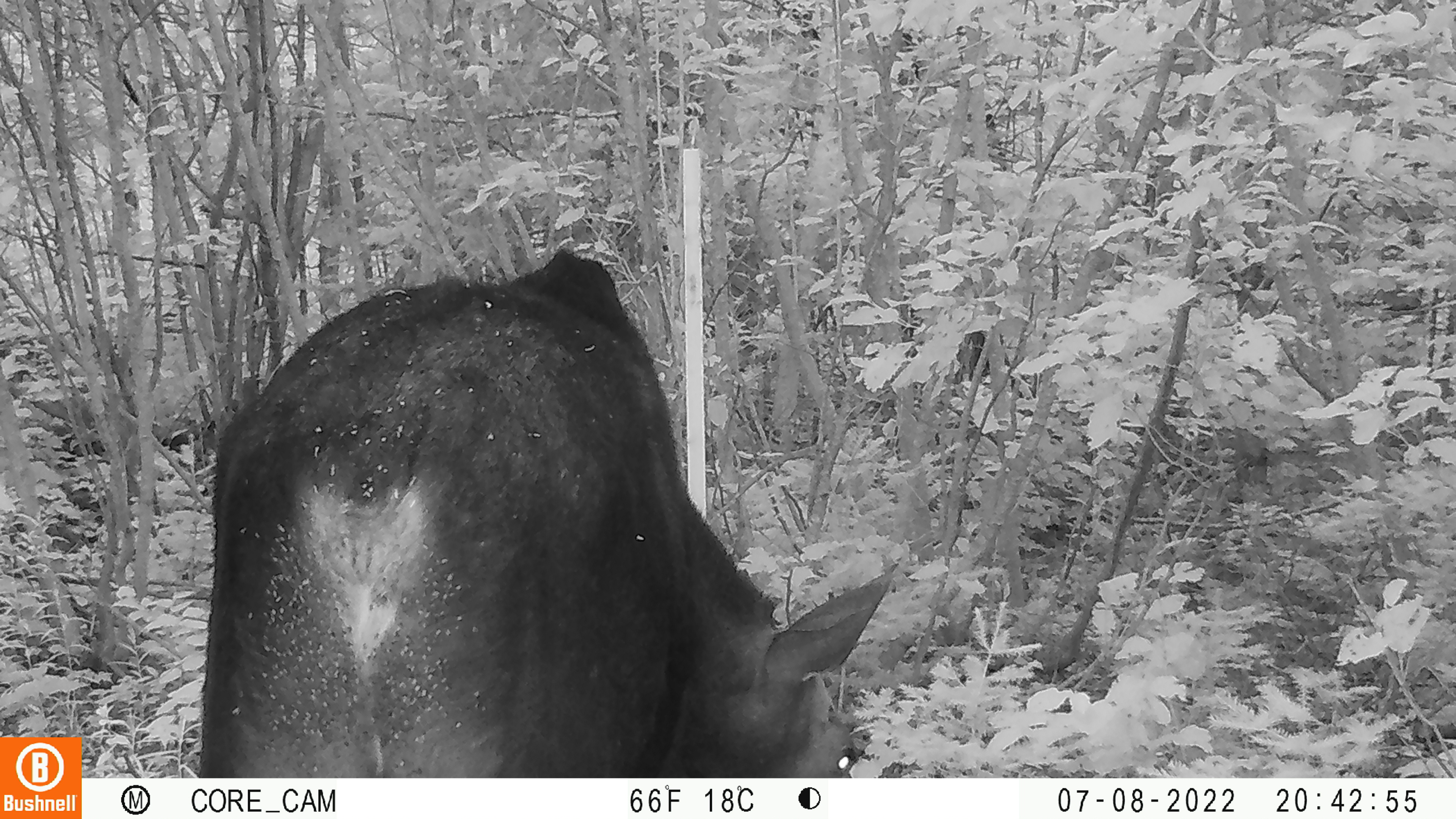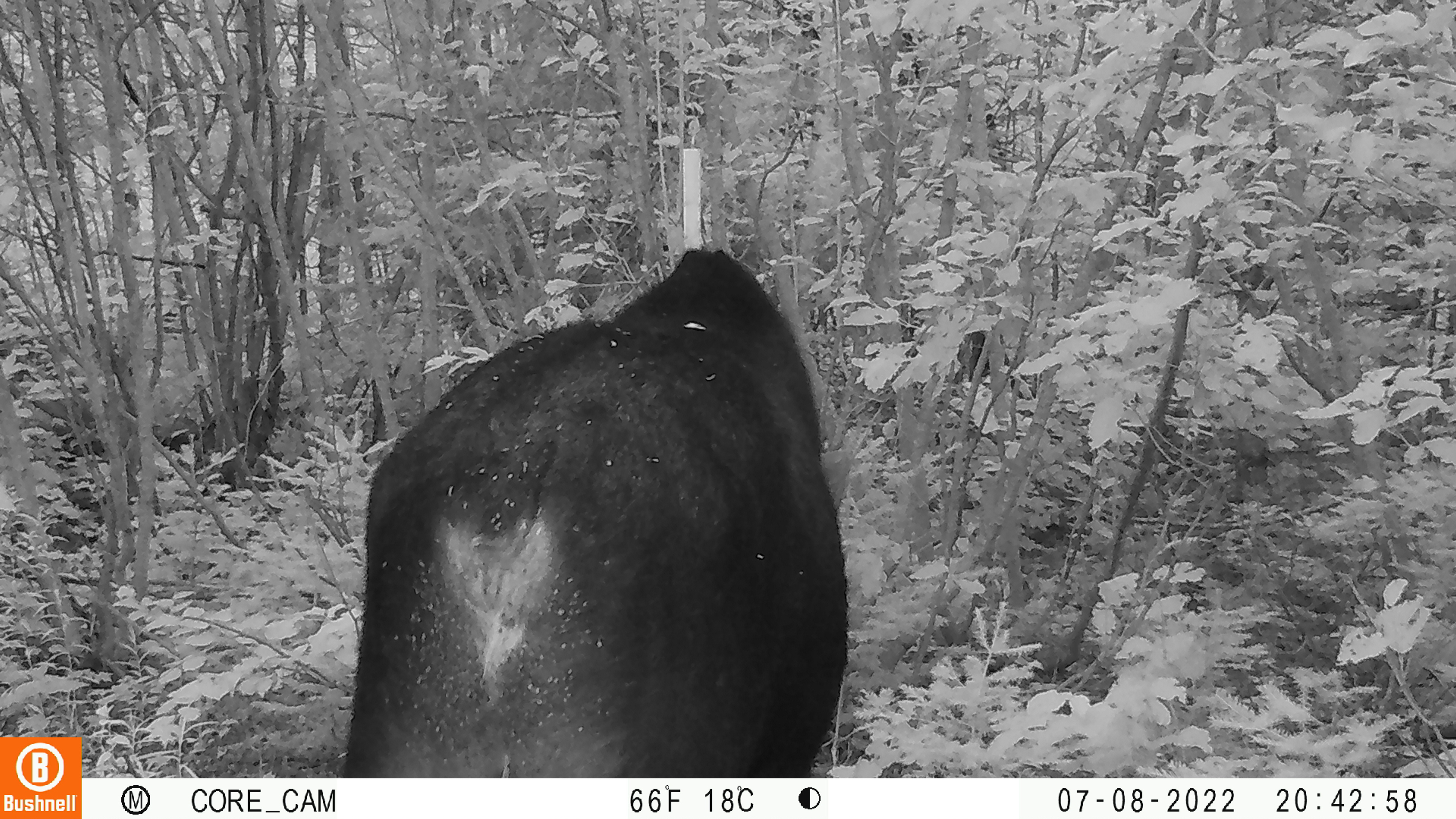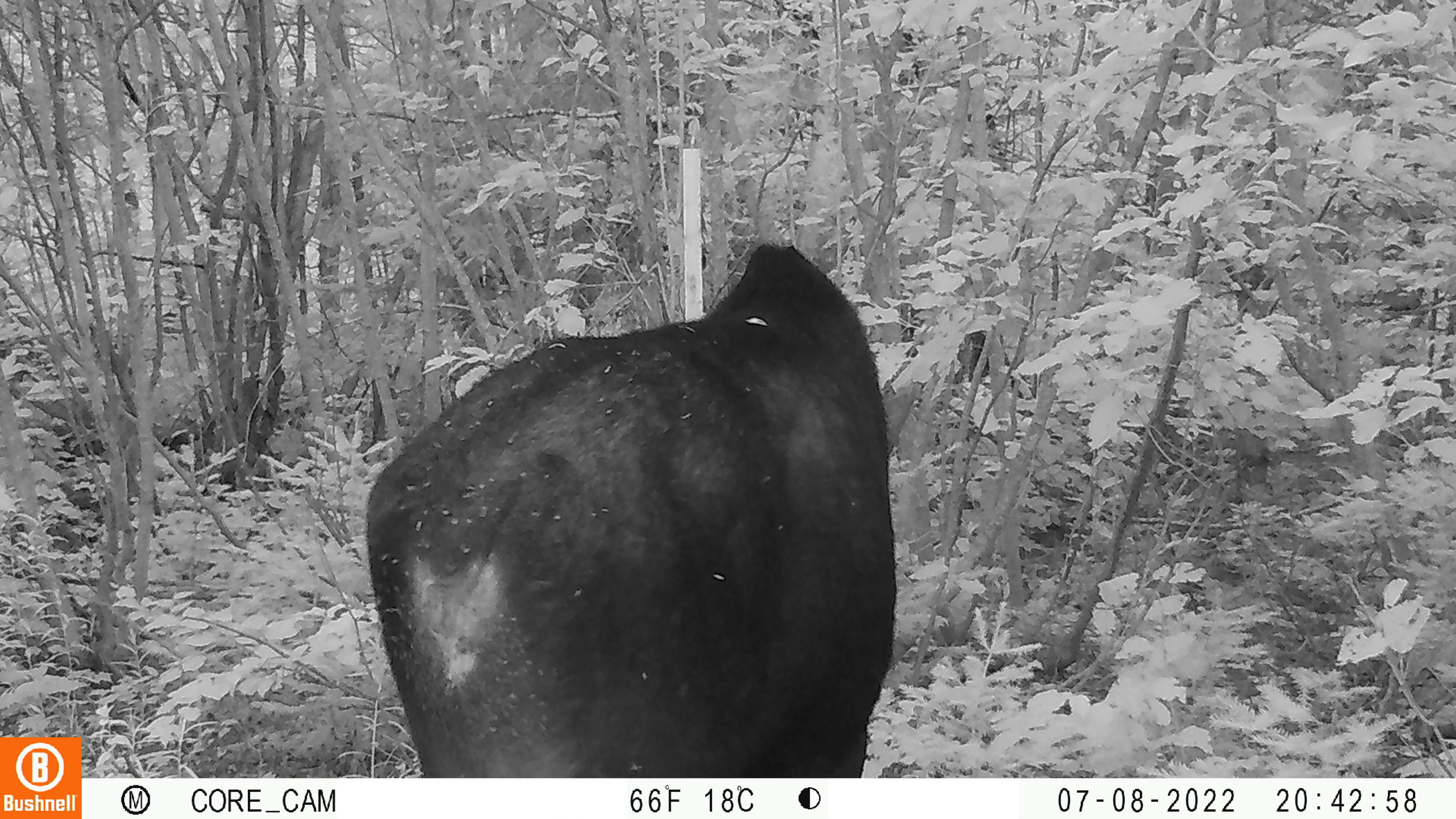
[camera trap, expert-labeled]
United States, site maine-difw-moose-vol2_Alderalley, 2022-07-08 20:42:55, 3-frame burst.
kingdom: Animalia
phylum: Chordata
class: Mammalia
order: Artiodactyla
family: Cervidae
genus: Alces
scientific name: Alces alces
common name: moose